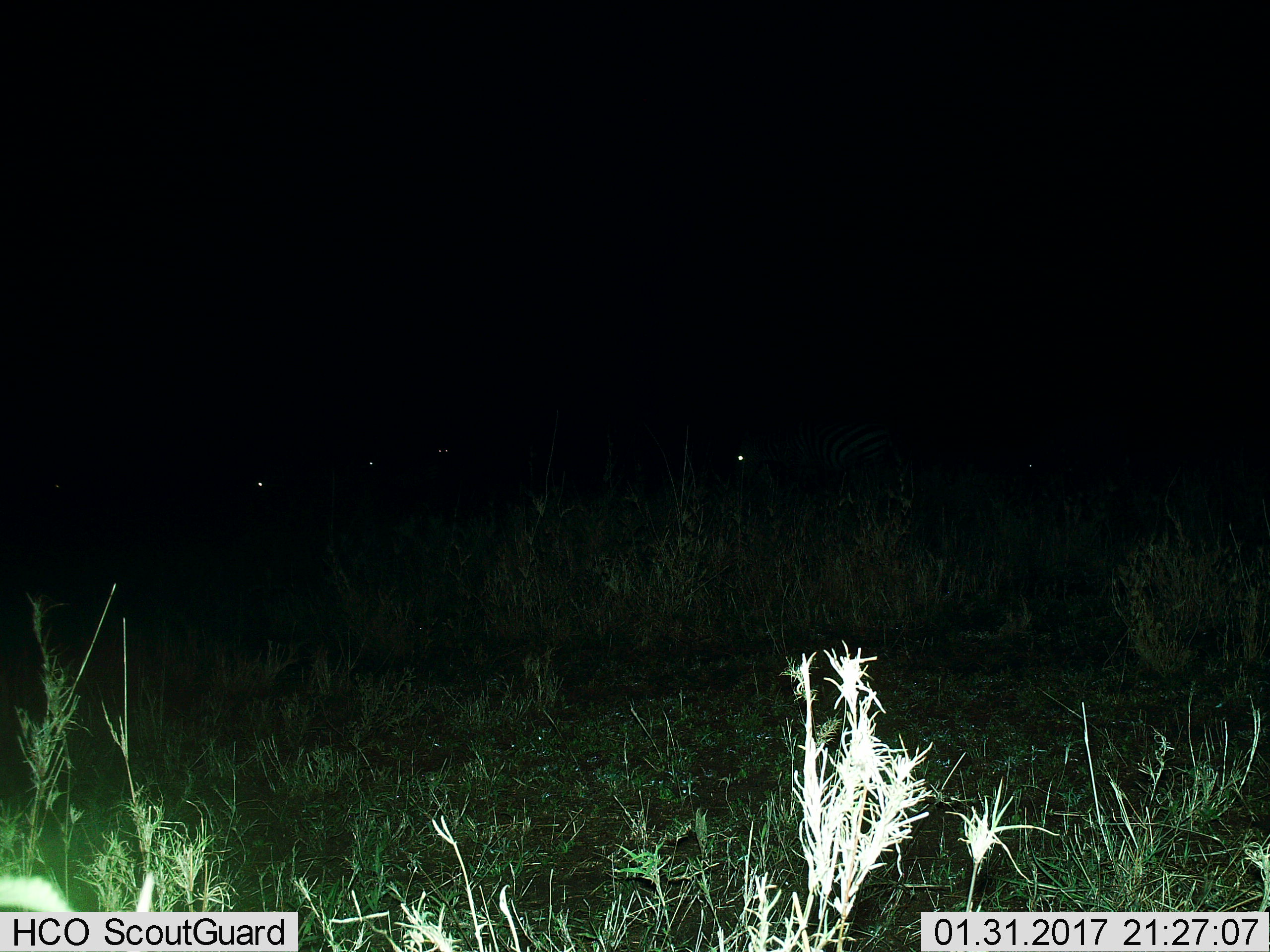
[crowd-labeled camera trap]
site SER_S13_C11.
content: unidentified animal